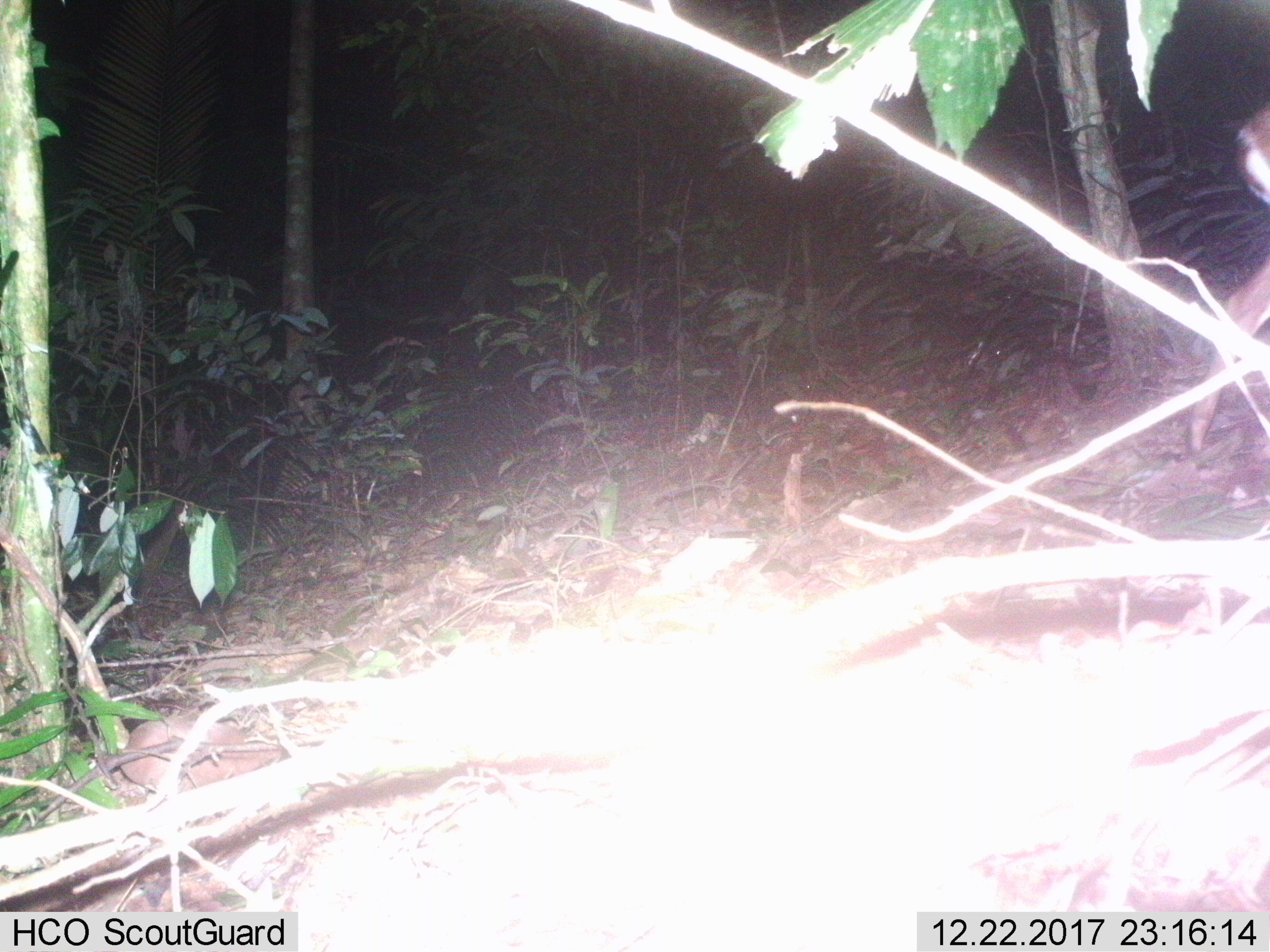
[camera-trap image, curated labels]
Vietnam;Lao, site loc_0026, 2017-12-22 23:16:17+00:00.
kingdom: Animalia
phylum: Chordata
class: Mammalia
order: Artiodactyla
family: Cervidae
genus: Muntiacus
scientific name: Muntiacus vuquangensis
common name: large-antlered muntjac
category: large antlered muntjac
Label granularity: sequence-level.